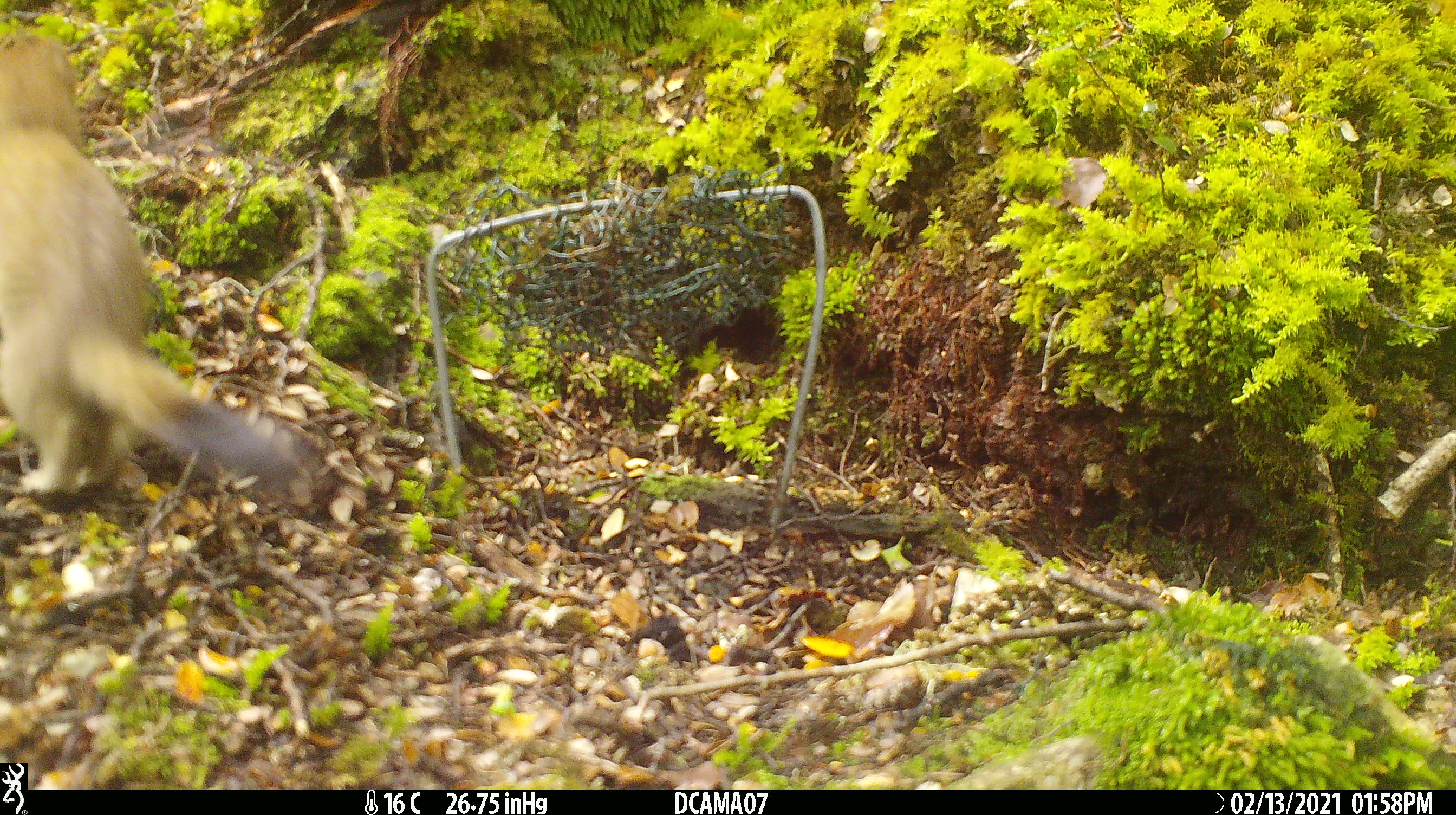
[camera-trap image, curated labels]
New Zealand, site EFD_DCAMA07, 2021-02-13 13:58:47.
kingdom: Animalia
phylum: Chordata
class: Mammalia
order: Carnivora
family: Mustelidae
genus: Mustela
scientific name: Mustela erminea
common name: stoat